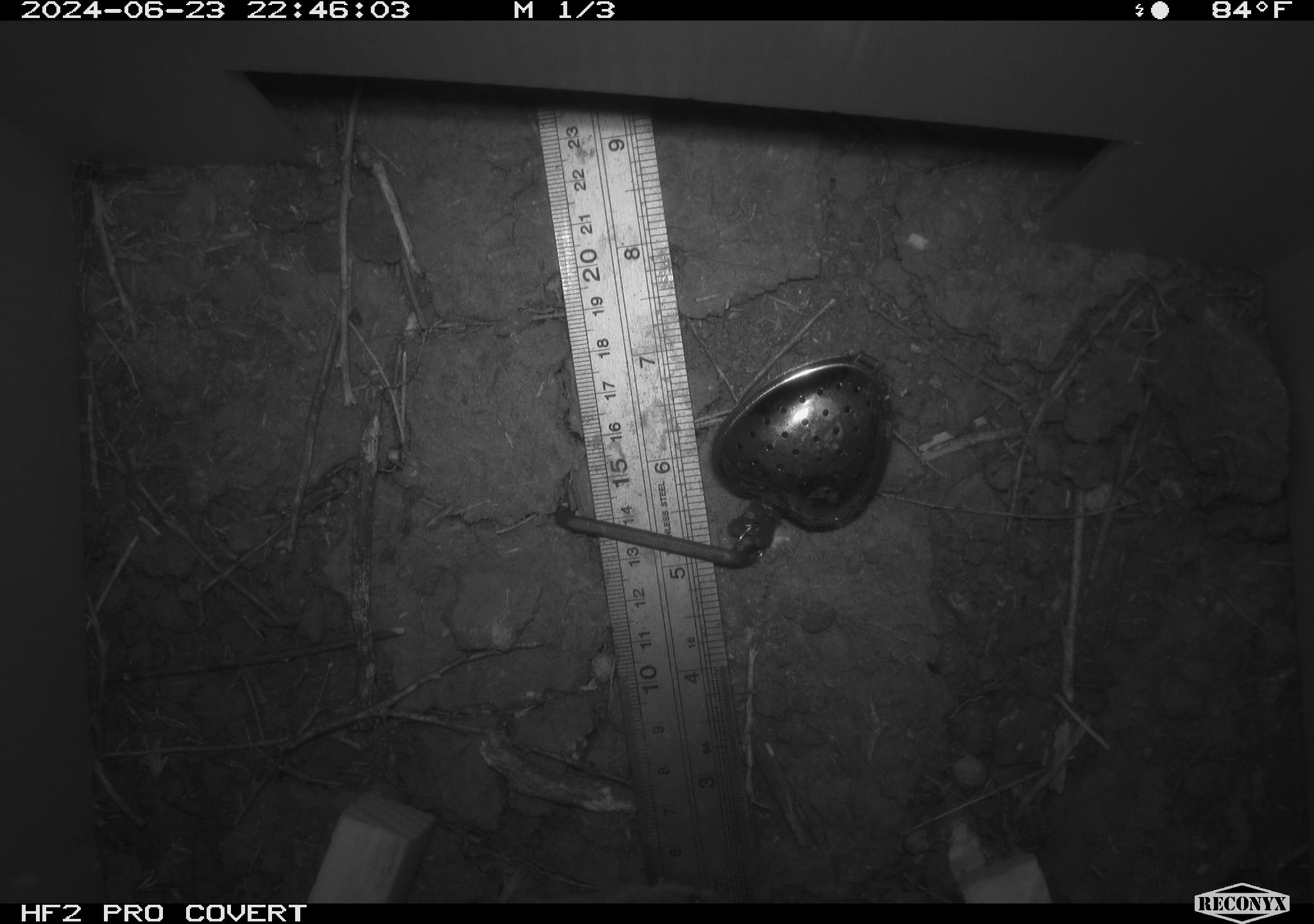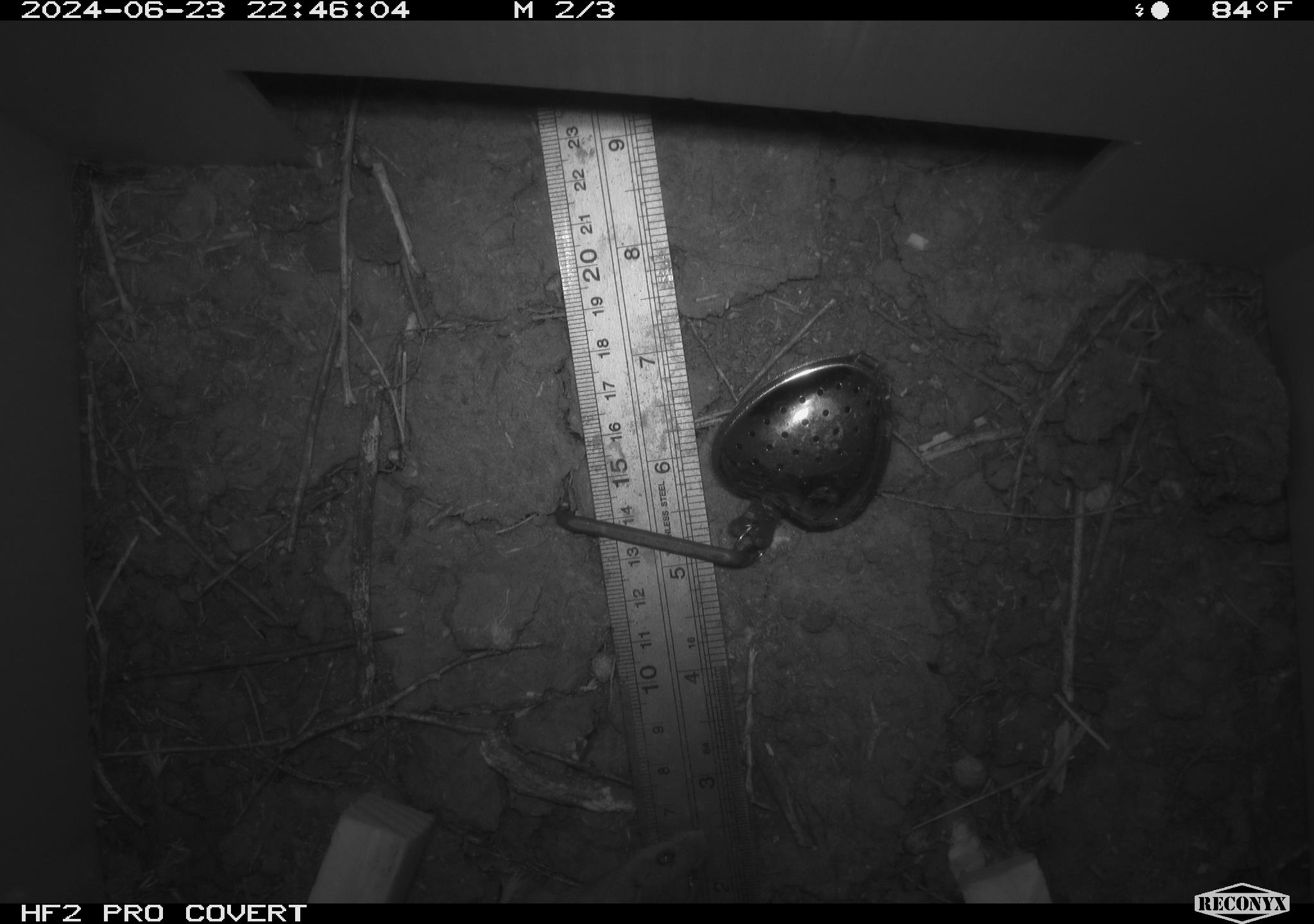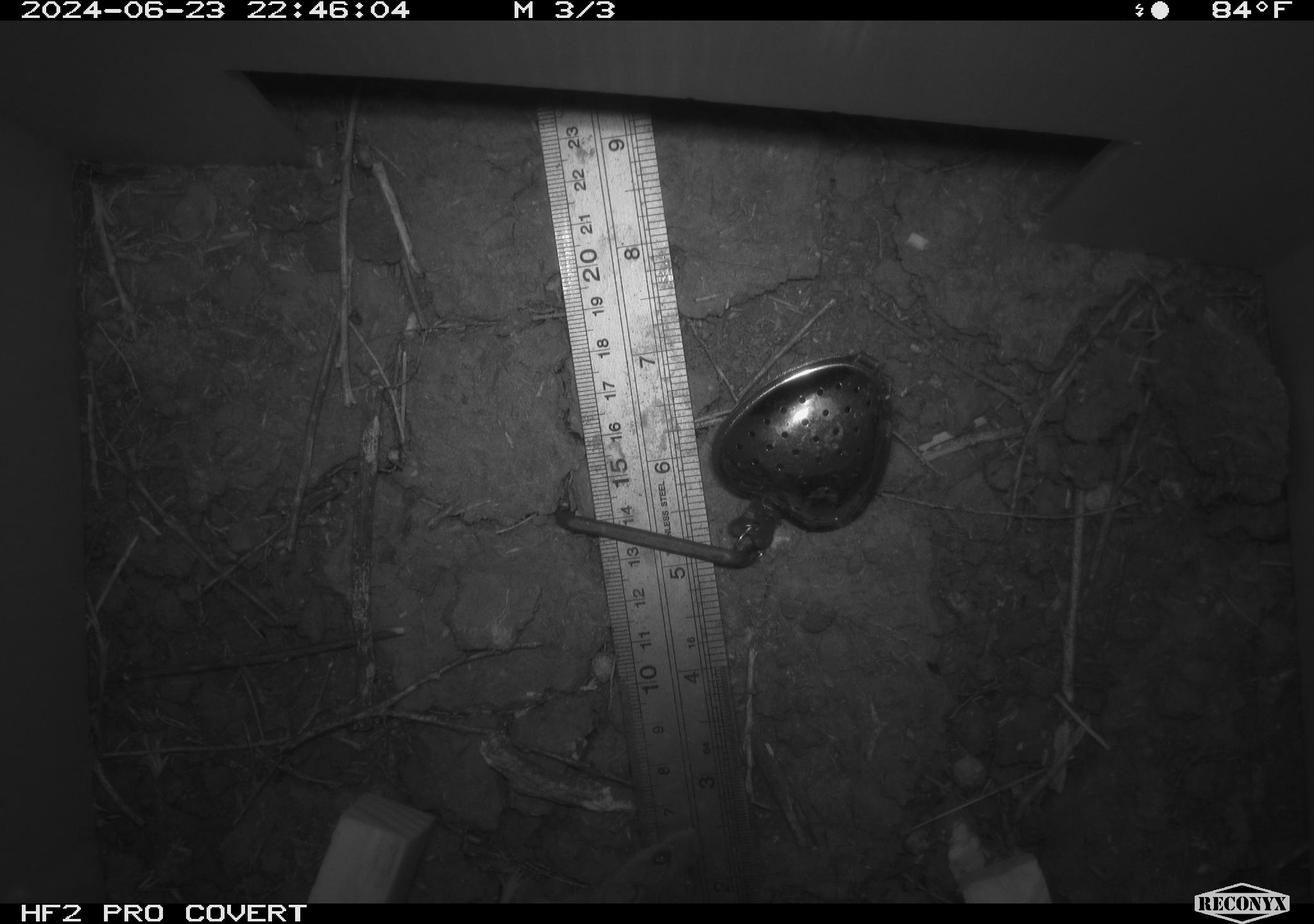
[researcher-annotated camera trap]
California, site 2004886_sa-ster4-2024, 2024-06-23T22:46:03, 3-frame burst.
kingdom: Animalia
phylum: Chordata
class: Mammalia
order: Rodentia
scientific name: Rodentia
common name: mouse species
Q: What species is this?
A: Mouse species (Rodentia).